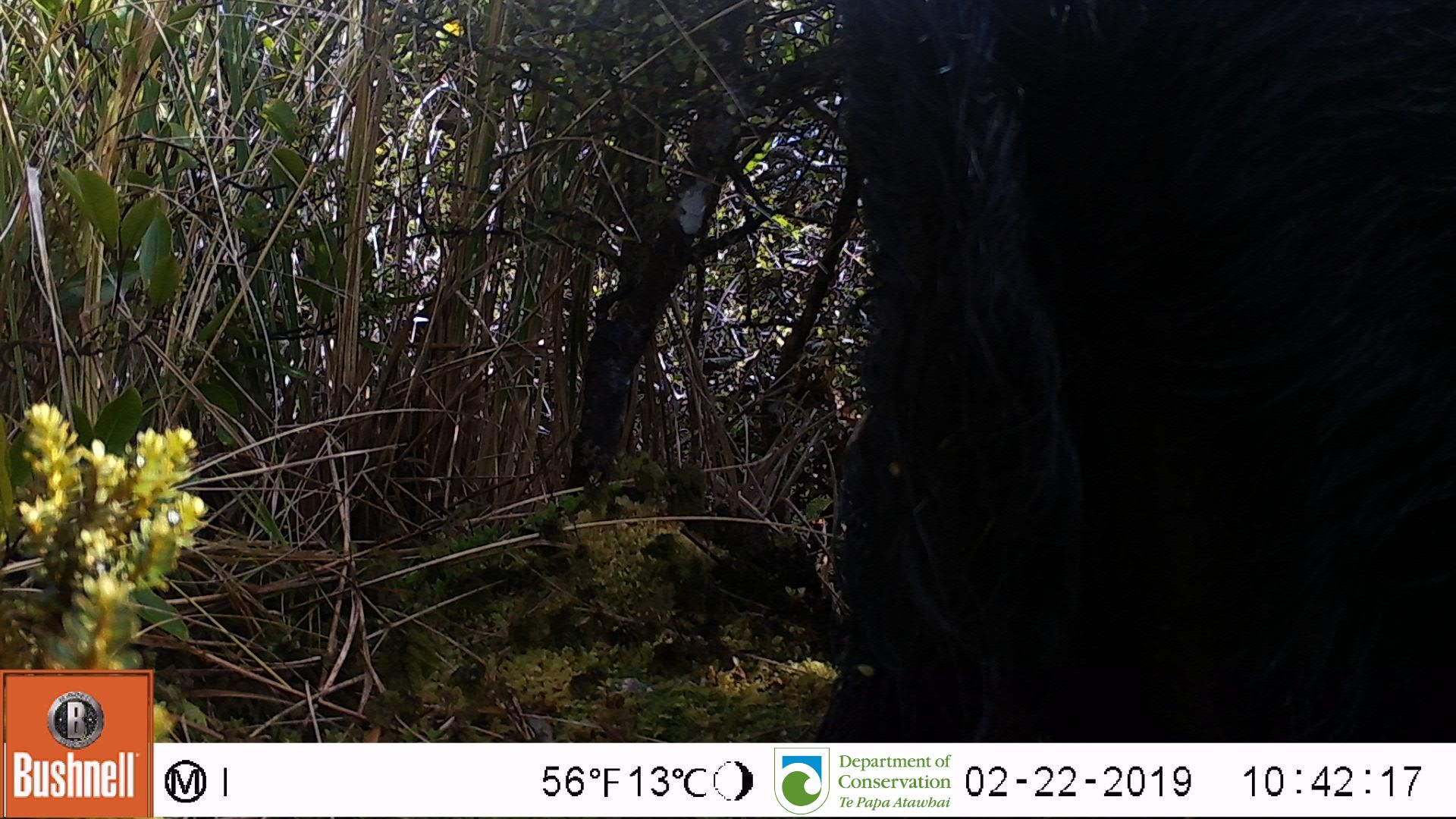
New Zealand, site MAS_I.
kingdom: Animalia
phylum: Chordata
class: Mammalia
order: Artiodactyla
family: Suidae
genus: Sus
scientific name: Sus scrofa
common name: pig